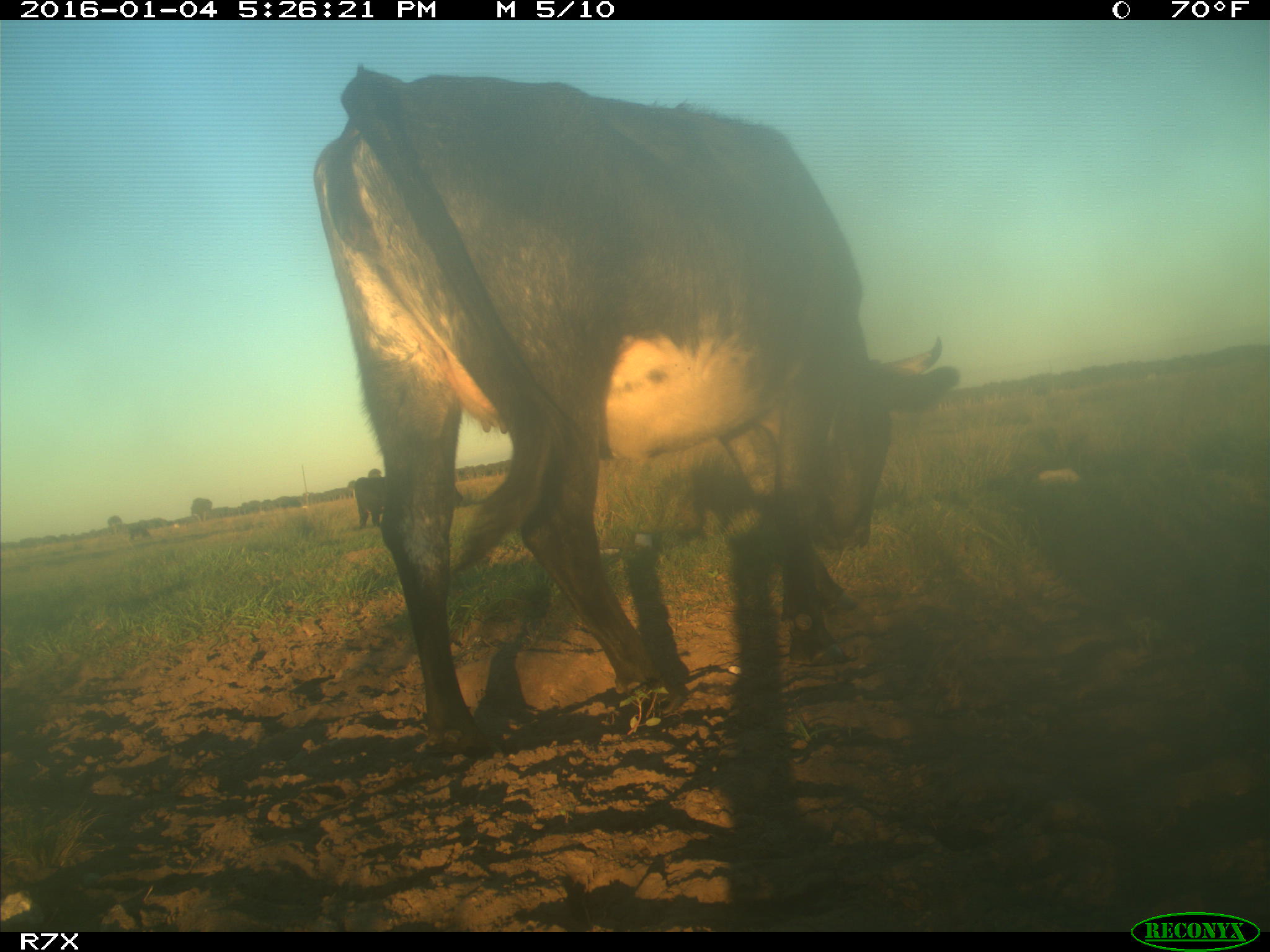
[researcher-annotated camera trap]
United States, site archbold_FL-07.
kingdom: Animalia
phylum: Chordata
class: Mammalia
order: Artiodactyla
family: Bovidae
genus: Bos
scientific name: Bos taurus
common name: domestic cow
Bos taurus (domestic cow).